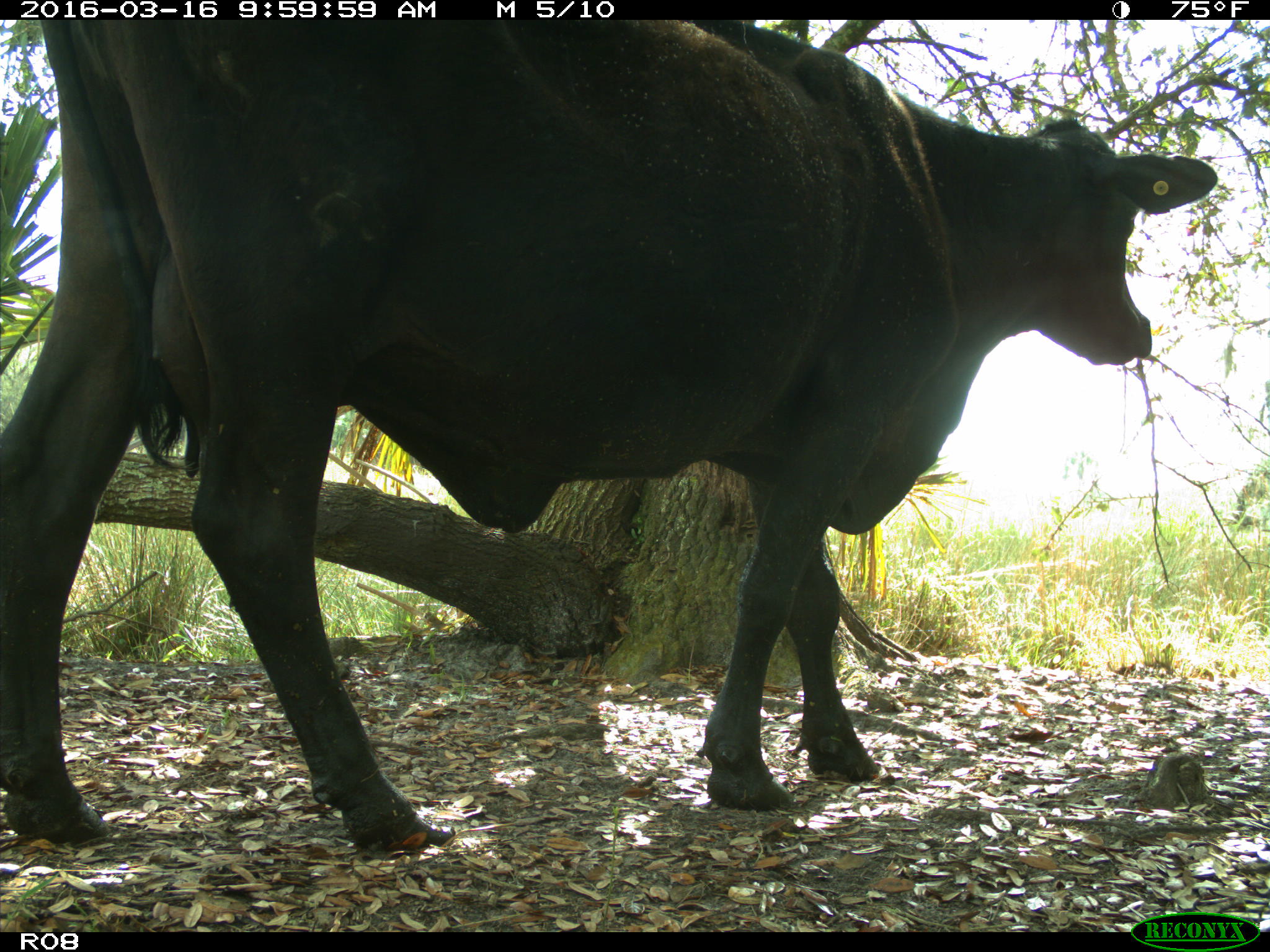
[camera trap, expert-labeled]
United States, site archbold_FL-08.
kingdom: Animalia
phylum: Chordata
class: Mammalia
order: Artiodactyla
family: Bovidae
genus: Bos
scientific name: Bos taurus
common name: domestic cow